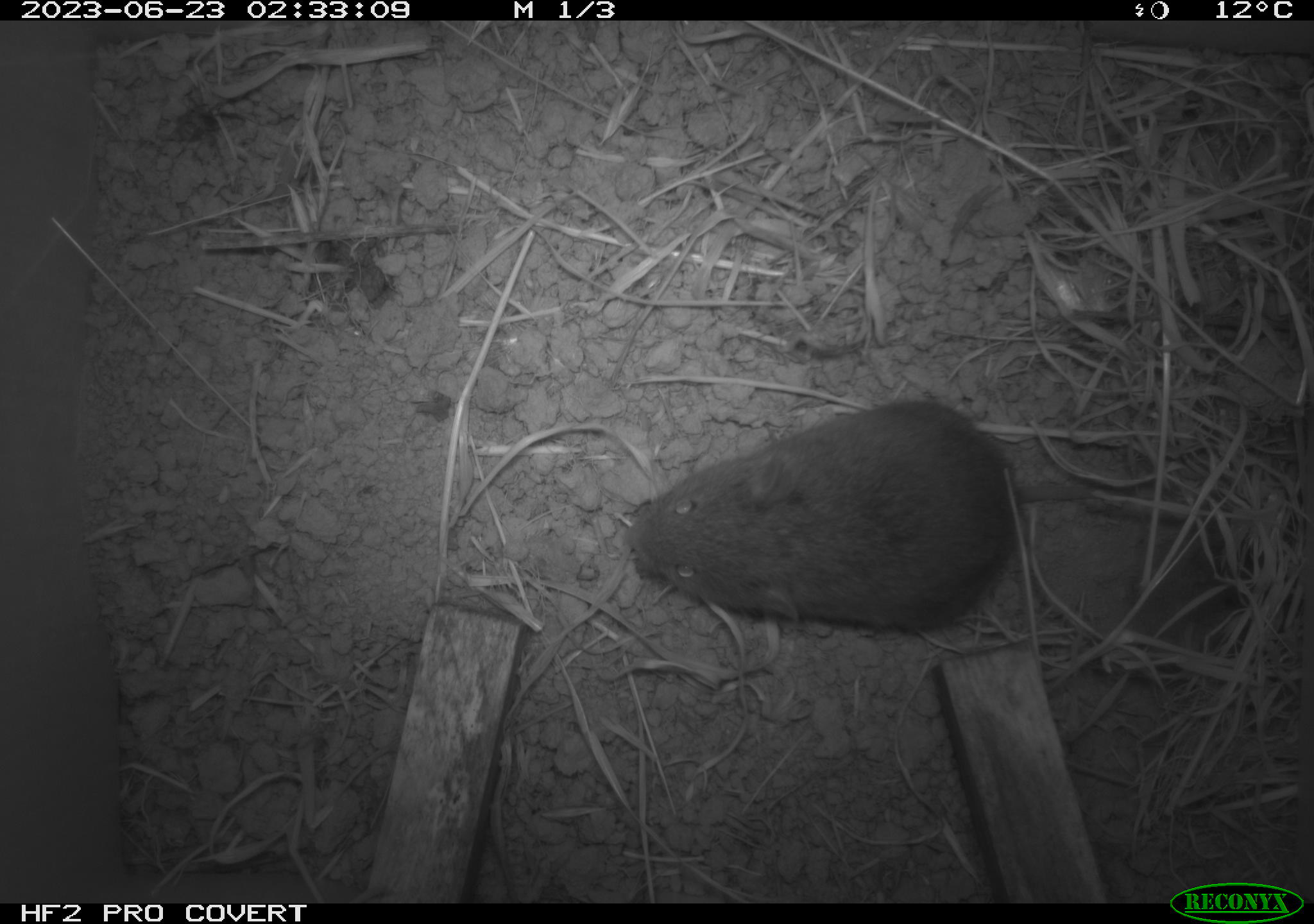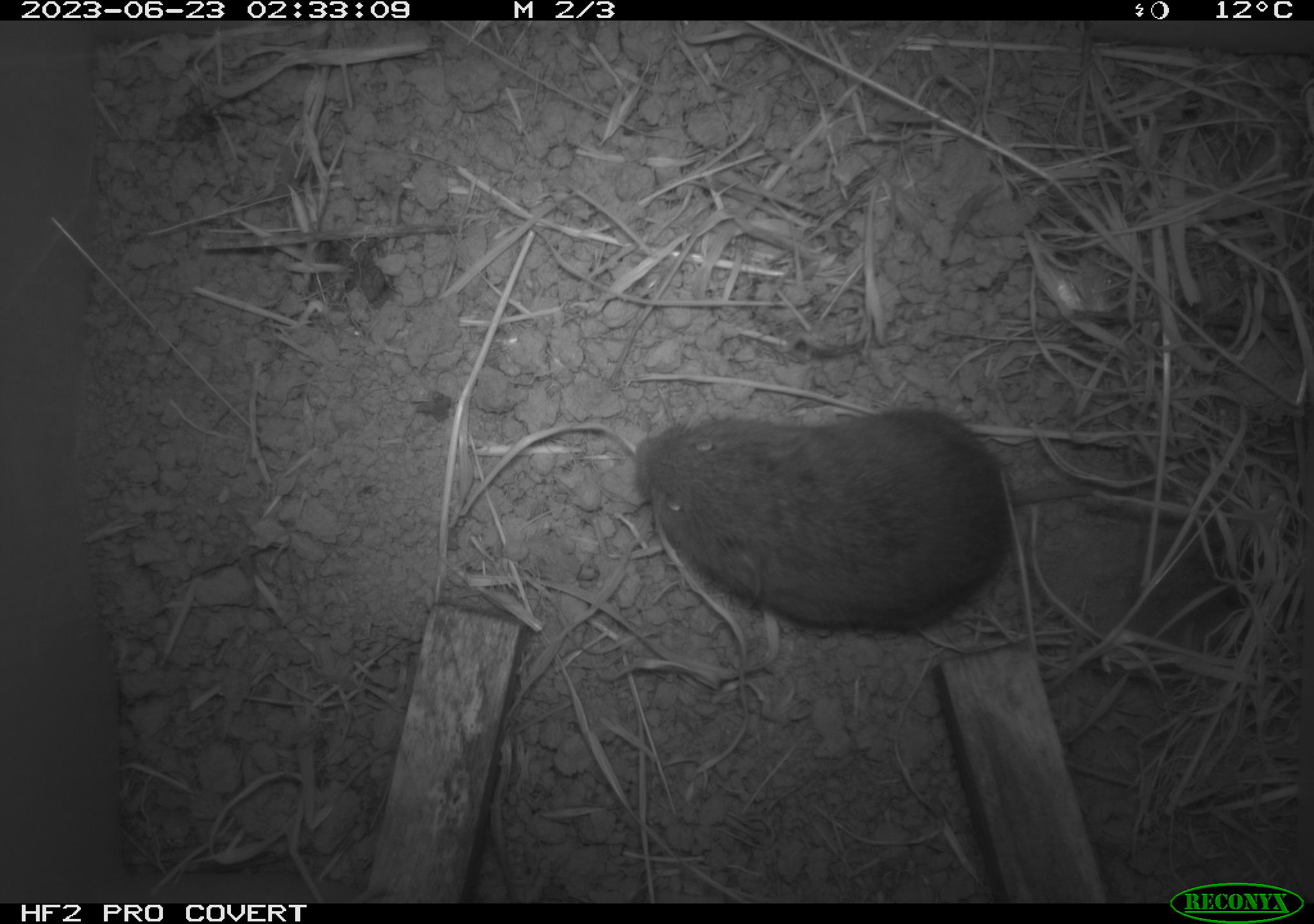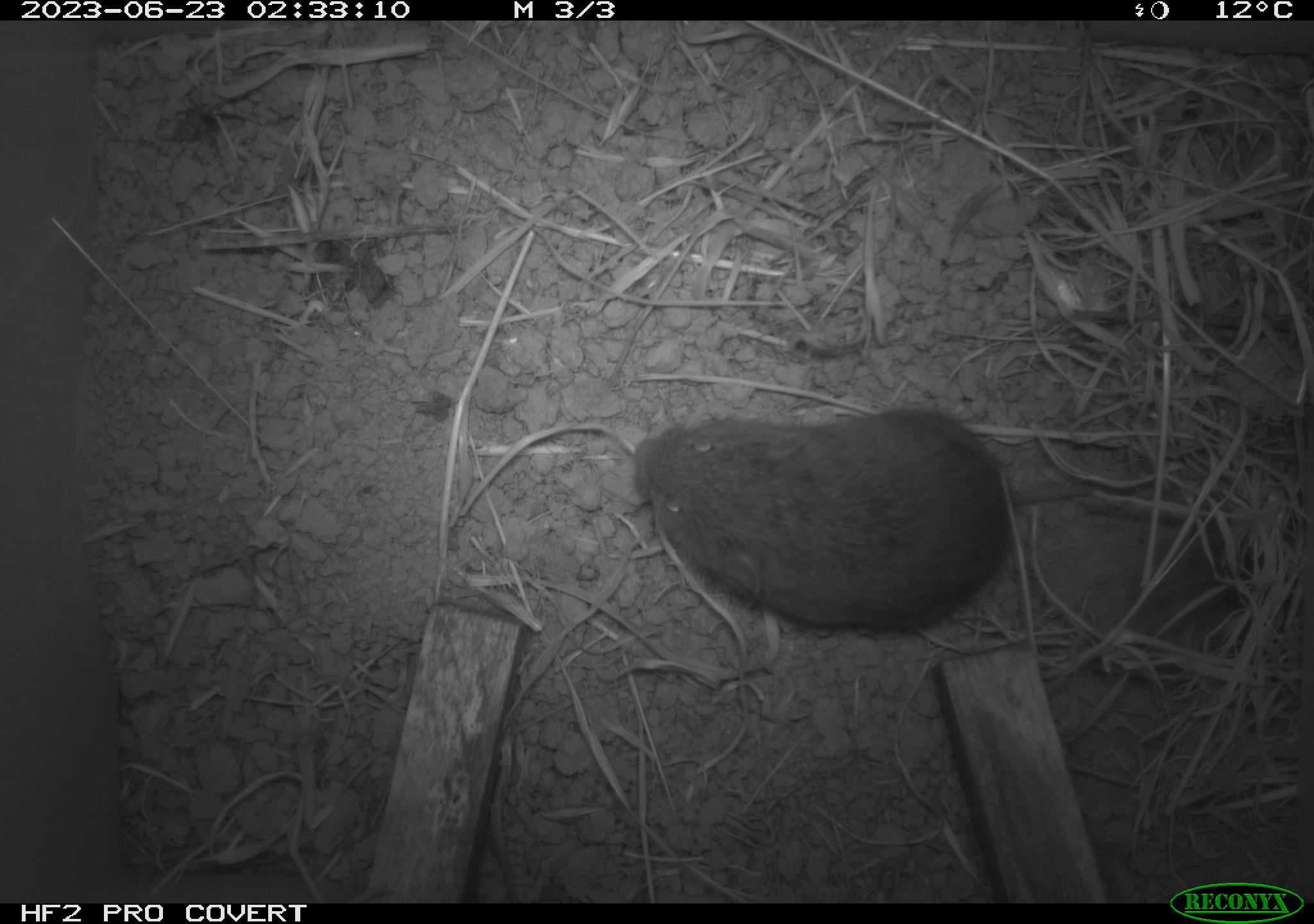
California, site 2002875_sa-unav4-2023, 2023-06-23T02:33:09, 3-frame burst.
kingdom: Animalia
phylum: Chordata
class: Mammalia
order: Rodentia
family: Cricetidae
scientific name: Arvicolinae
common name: voles, lemmings, and muskrats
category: arvicolinae subfamily